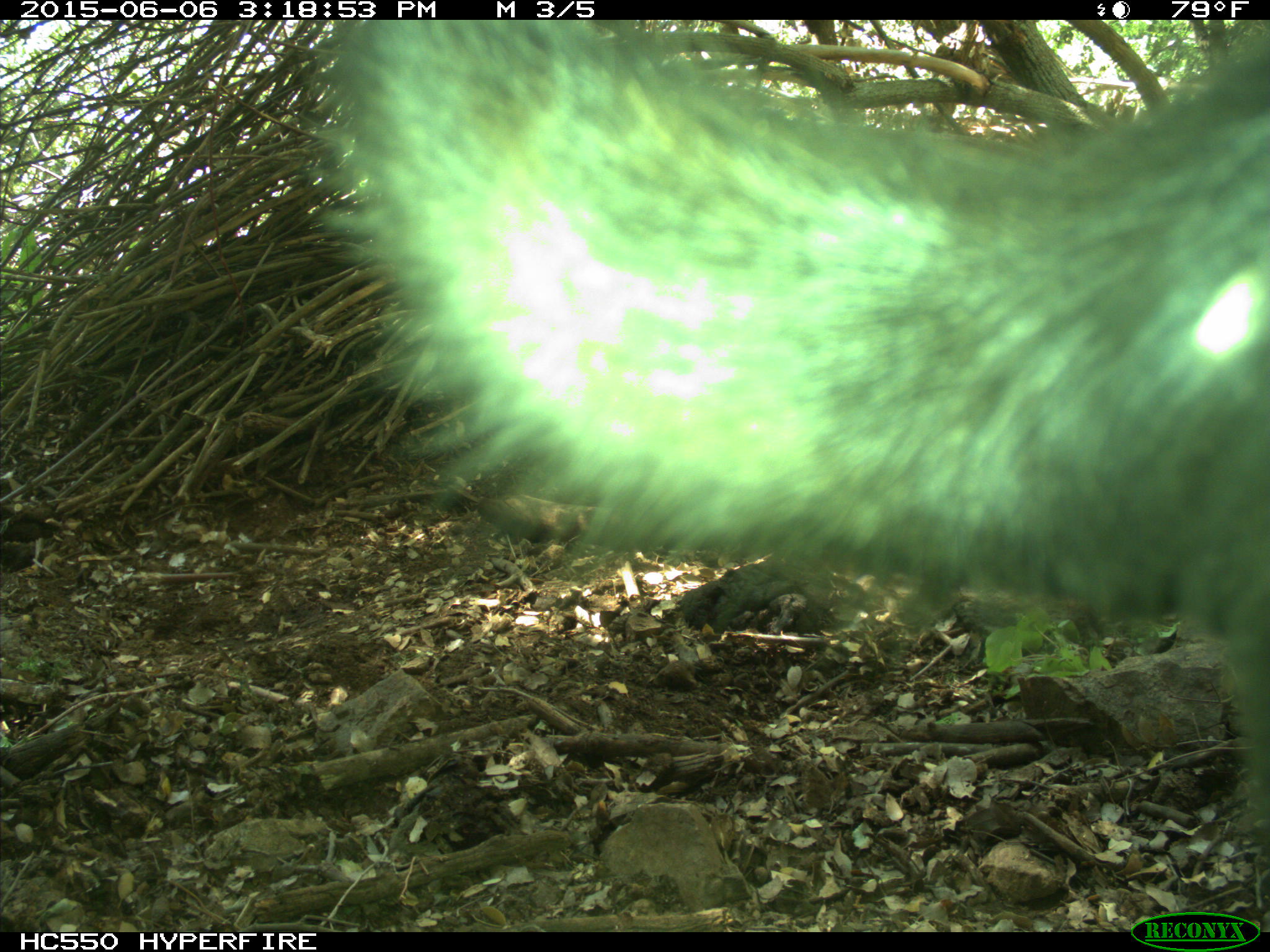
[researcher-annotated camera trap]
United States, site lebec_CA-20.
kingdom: Animalia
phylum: Chordata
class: Mammalia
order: Artiodactyla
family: Bovidae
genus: Bos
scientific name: Bos taurus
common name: domestic cow